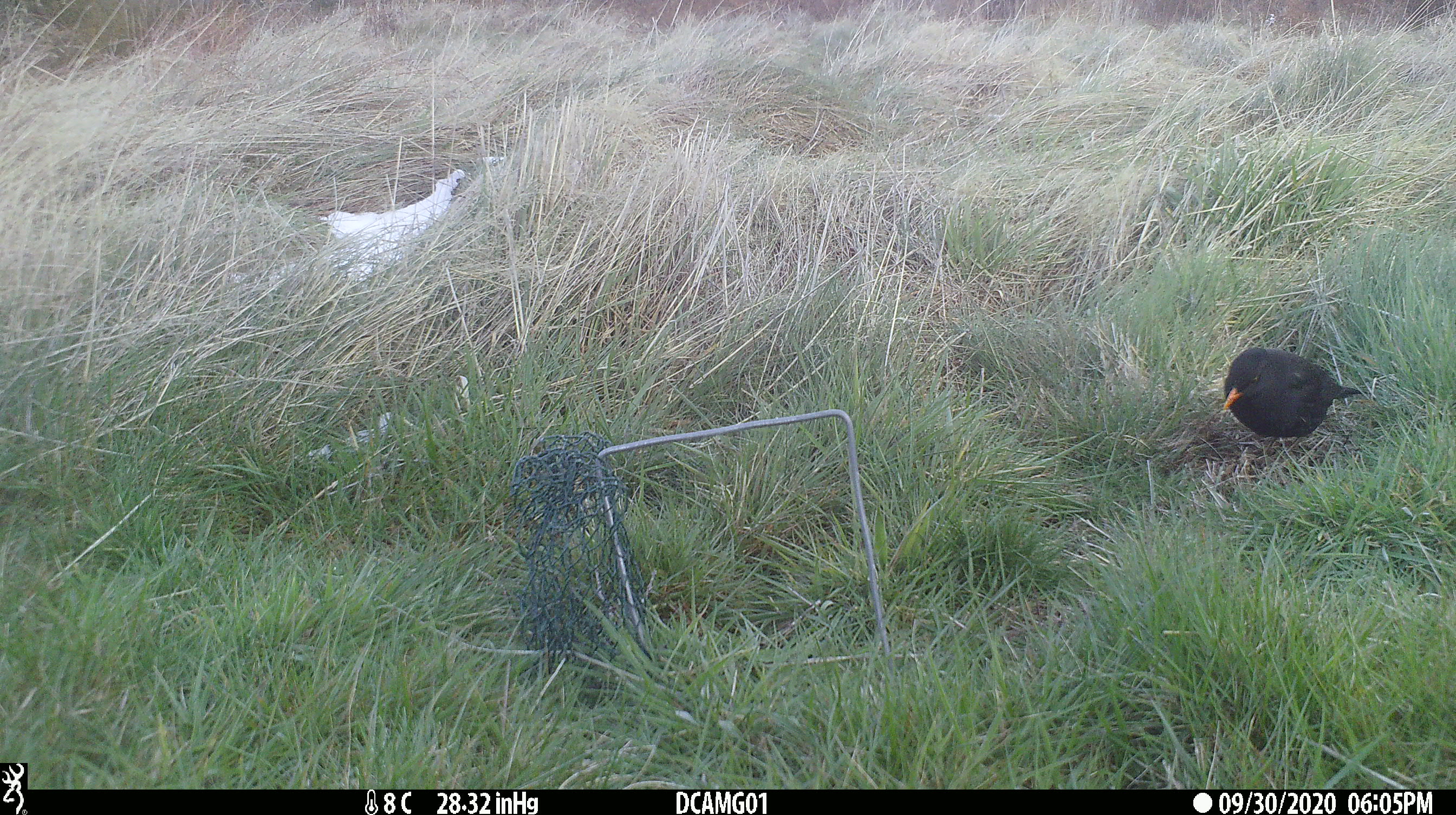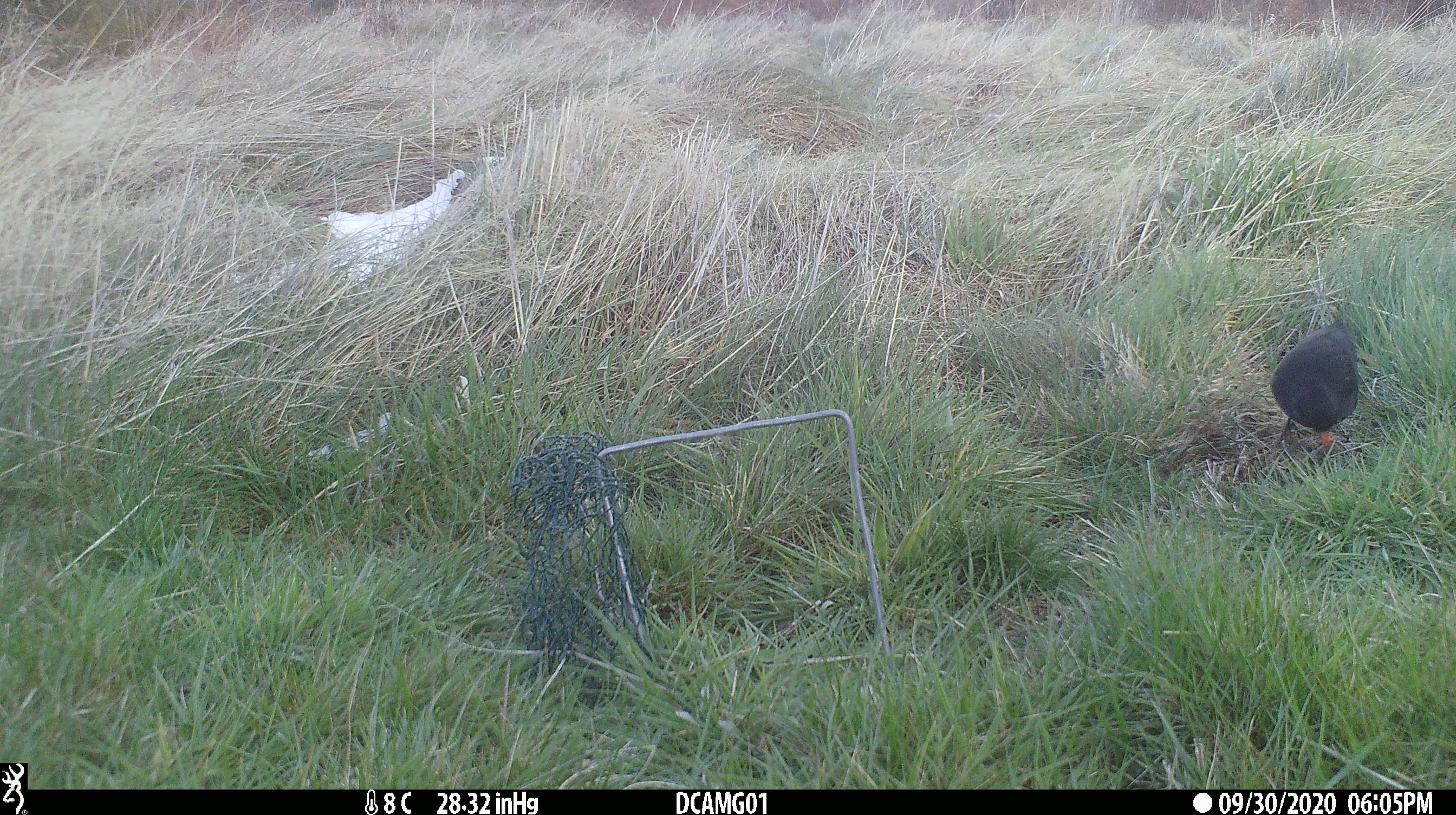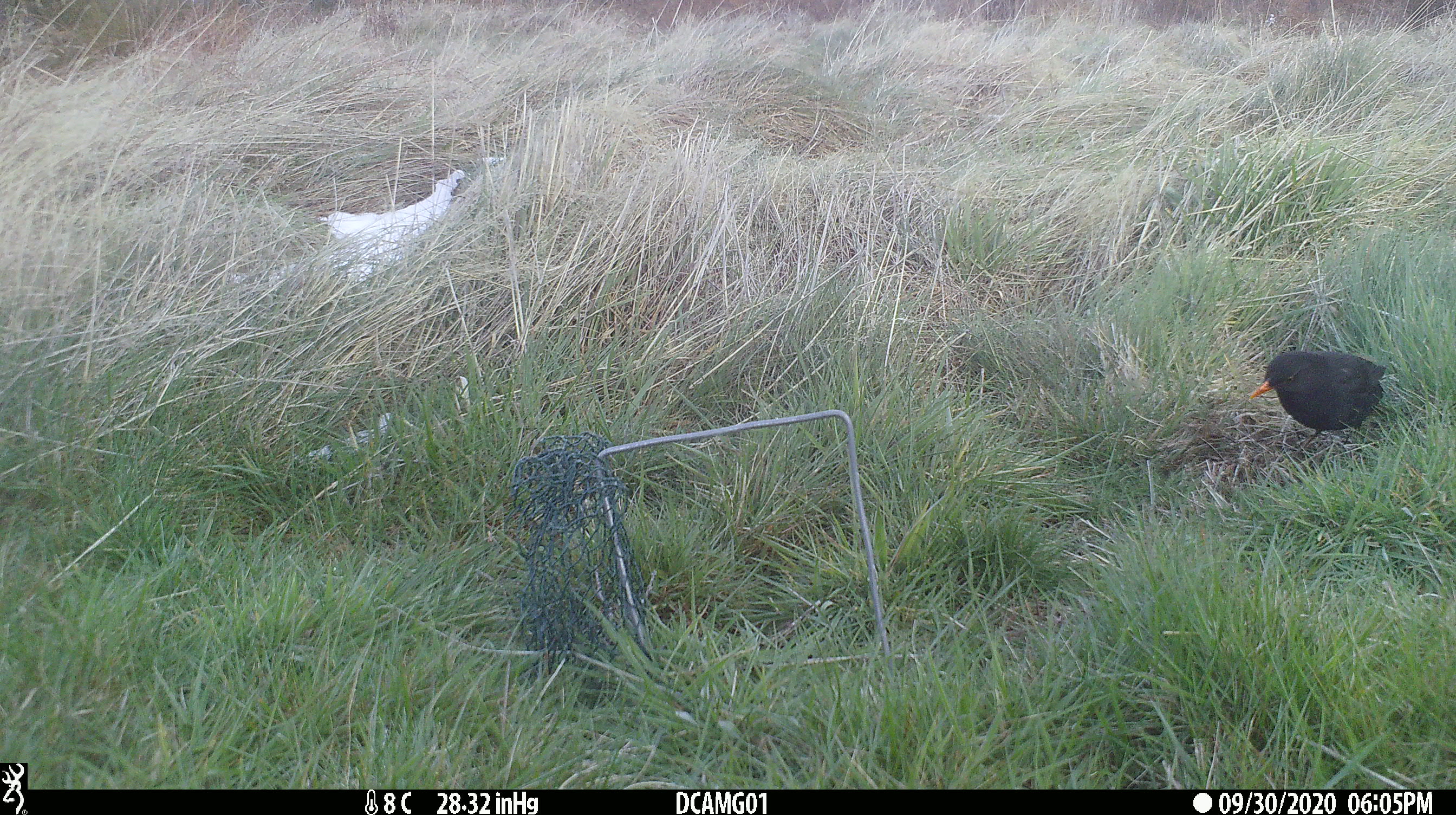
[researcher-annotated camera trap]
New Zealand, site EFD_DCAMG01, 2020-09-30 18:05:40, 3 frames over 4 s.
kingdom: Animalia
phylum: Chordata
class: Aves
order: Passeriformes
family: Turdidae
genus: Turdus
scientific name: Turdus merula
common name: eurasian blackbird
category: blackbird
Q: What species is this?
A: Blackbird (eurasian blackbird) (Turdus merula).